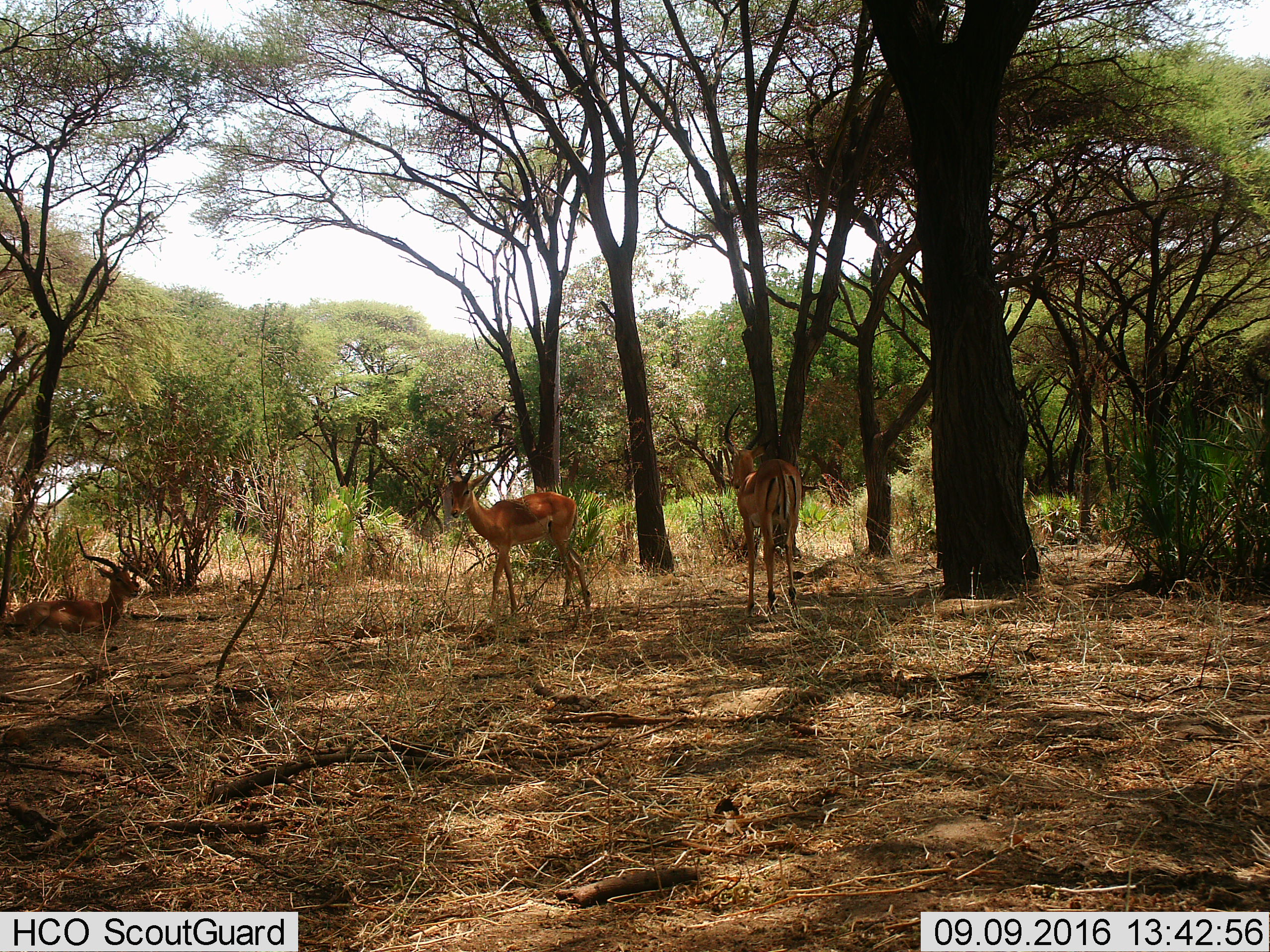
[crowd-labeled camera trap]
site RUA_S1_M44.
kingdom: Animalia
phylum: Chordata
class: Mammalia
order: Artiodactyla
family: Bovidae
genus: Aepyceros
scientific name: Aepyceros melampus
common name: impala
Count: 3.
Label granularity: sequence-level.